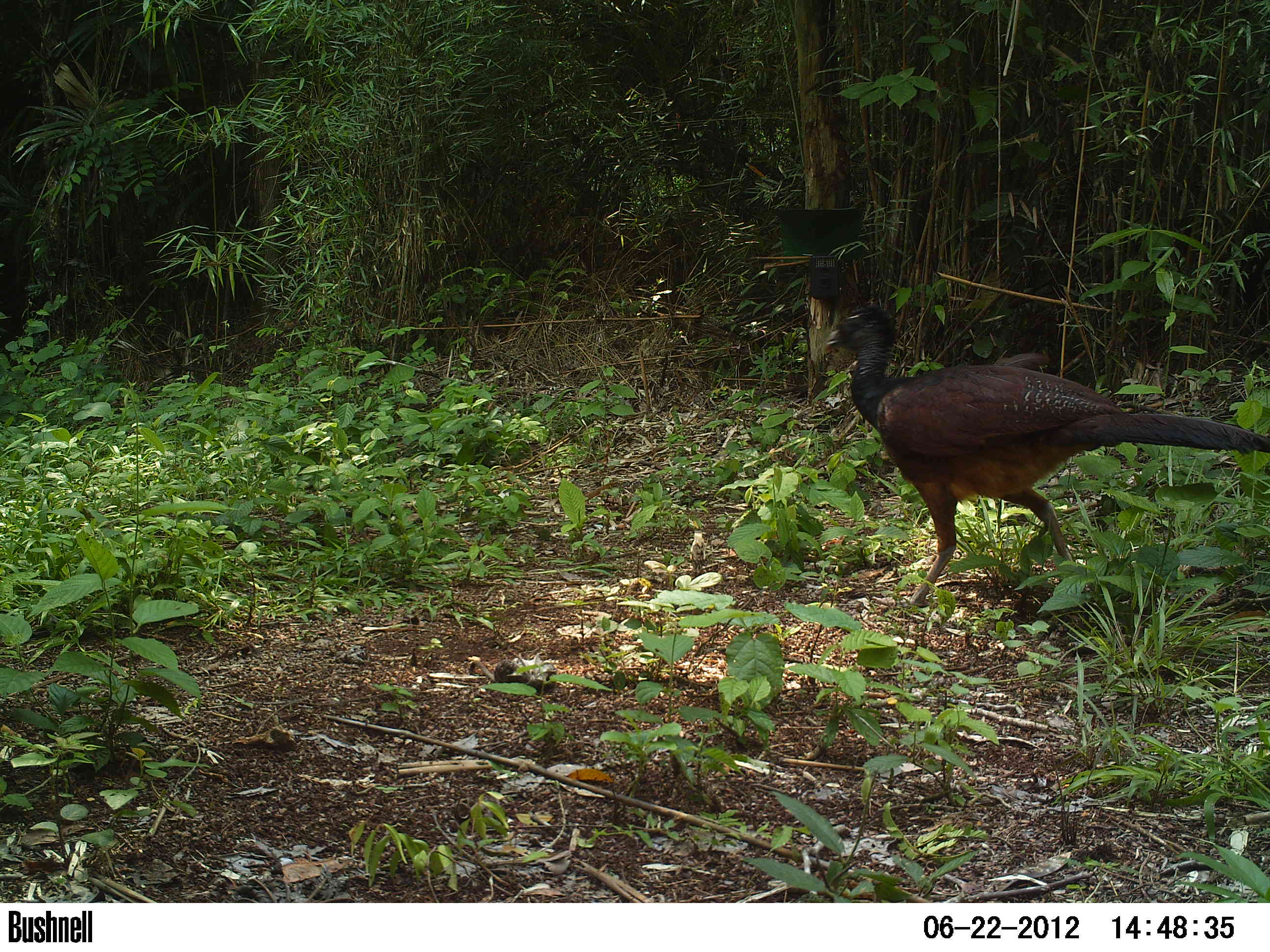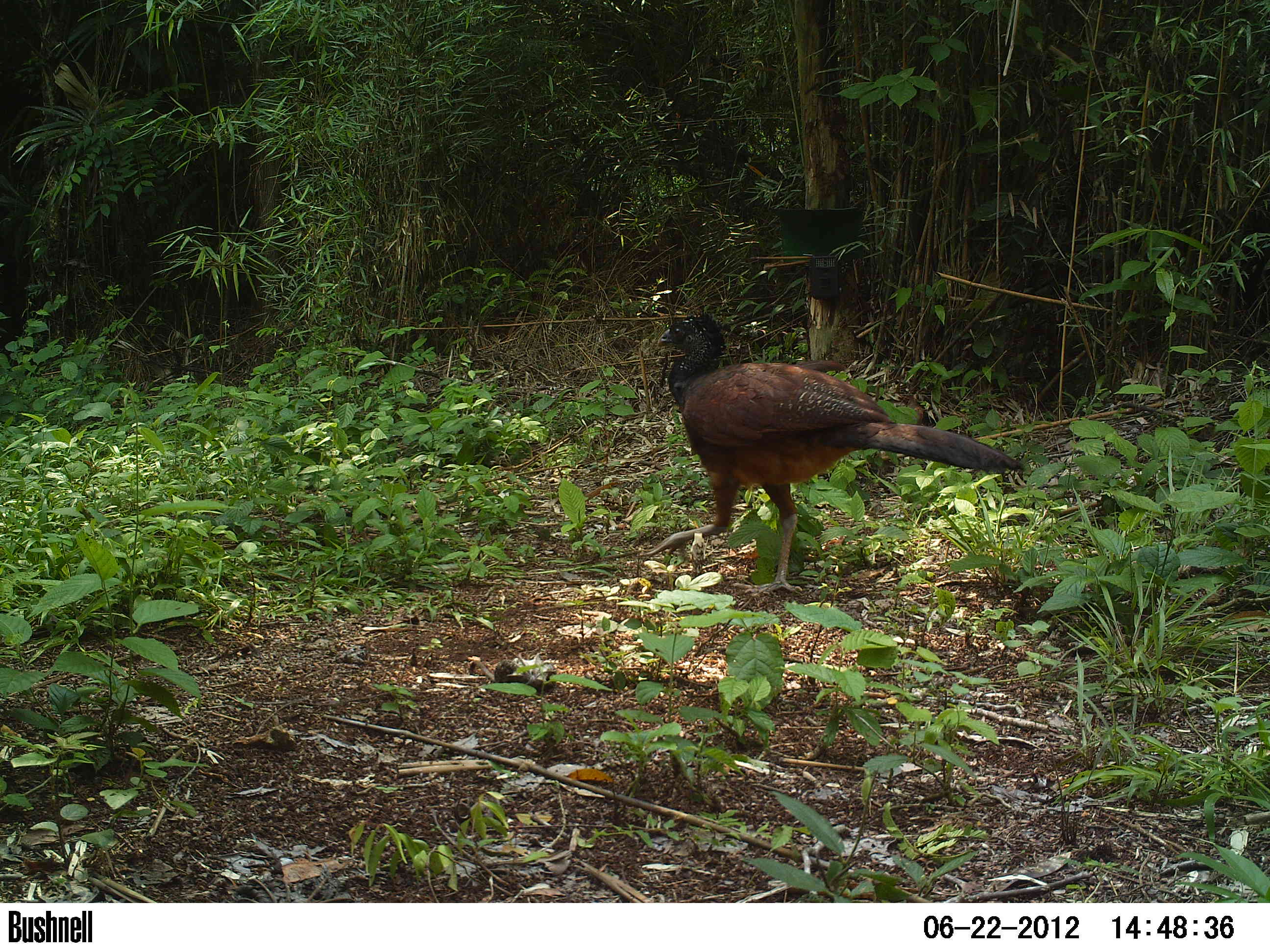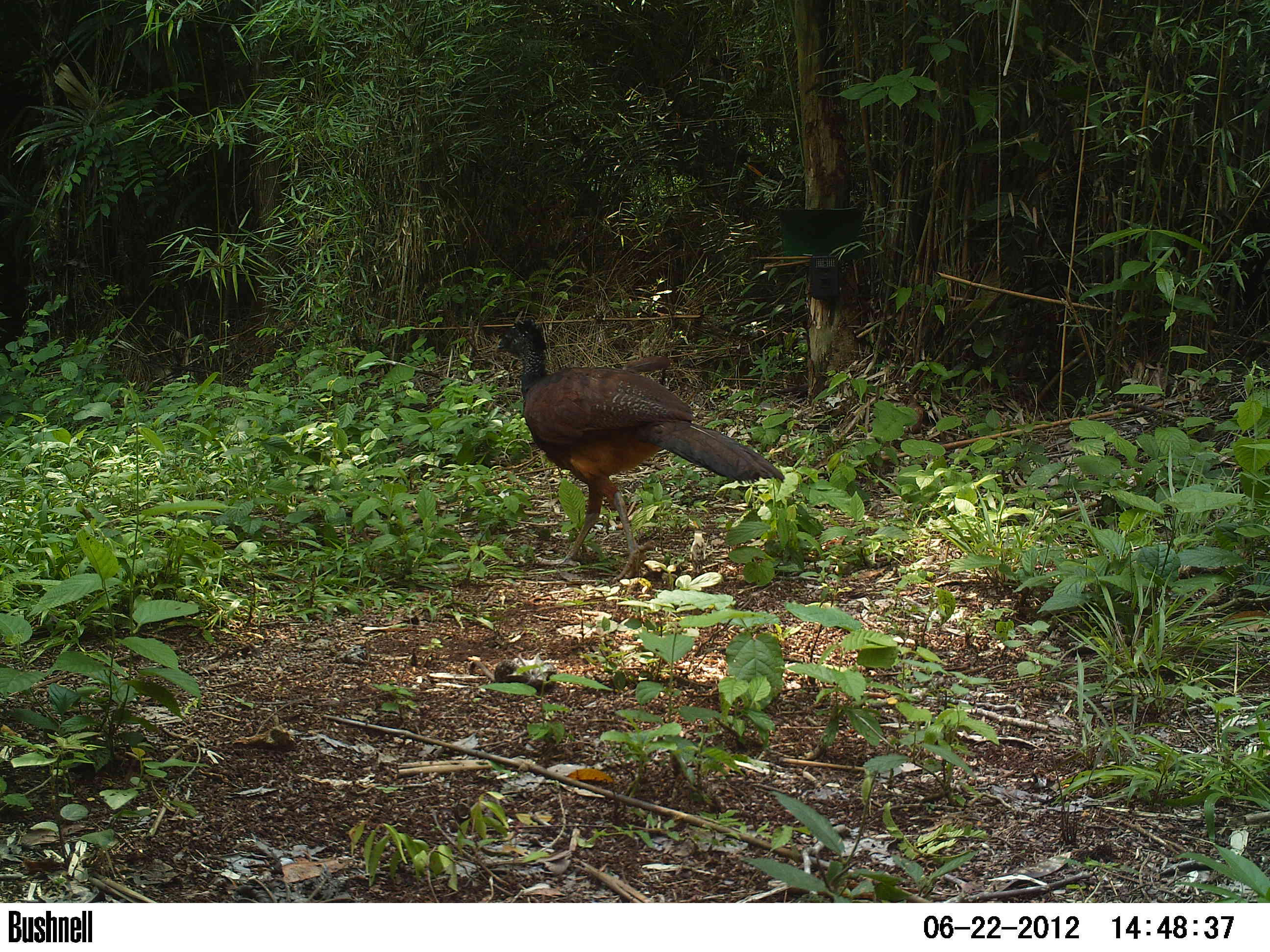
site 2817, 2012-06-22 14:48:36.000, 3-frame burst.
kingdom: Animalia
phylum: Chordata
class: Aves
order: Galliformes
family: Cracidae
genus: Crax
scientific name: Crax rubra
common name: great curassow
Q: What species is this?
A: Crax rubra (great curassow).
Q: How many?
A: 1.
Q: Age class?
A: Adult.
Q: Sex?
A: Female.